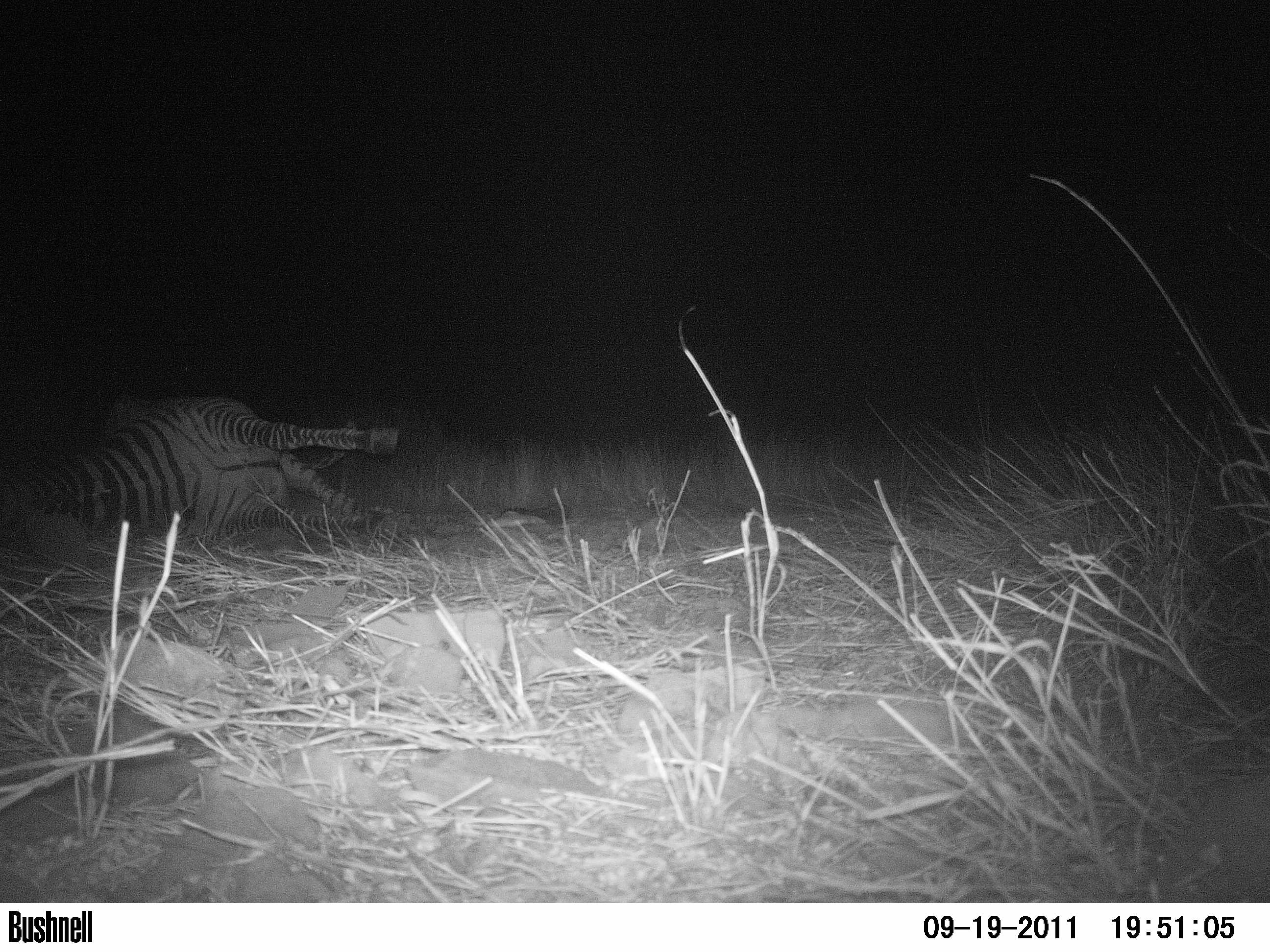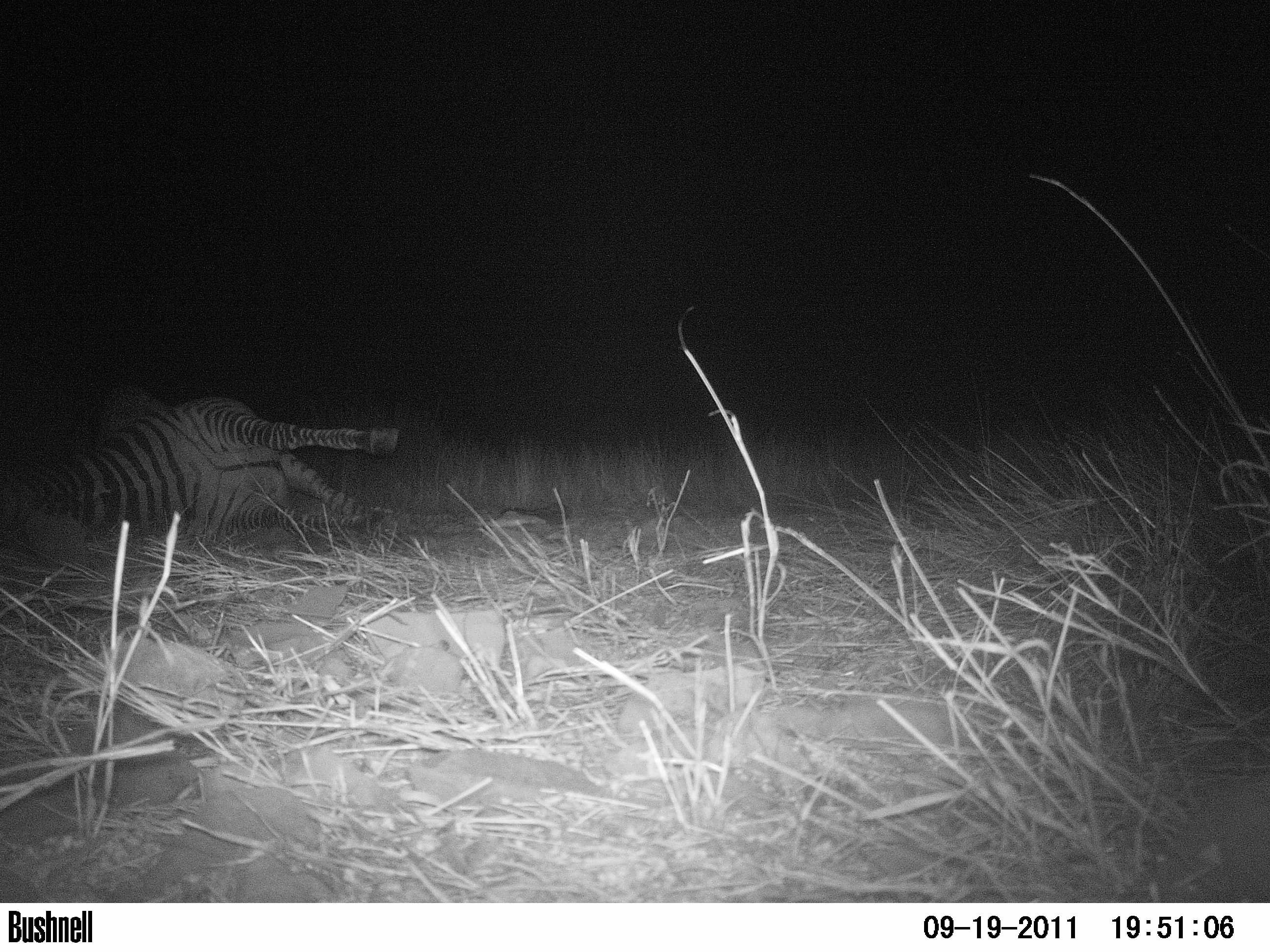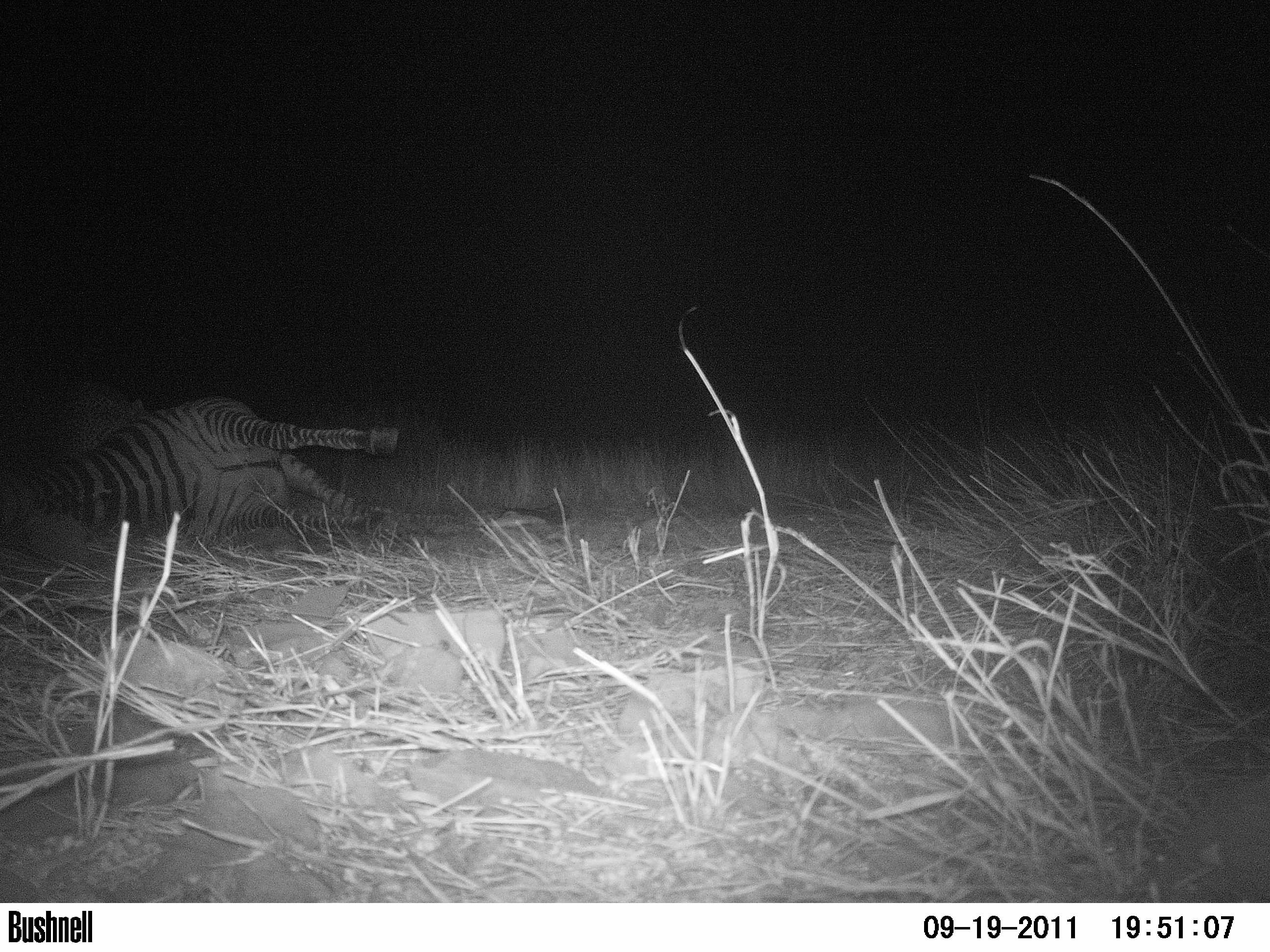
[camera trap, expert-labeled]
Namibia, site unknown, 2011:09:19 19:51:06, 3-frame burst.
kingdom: Animalia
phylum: Chordata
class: Mammalia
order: Carnivora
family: Felidae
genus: Panthera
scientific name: Panthera pardus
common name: leopard